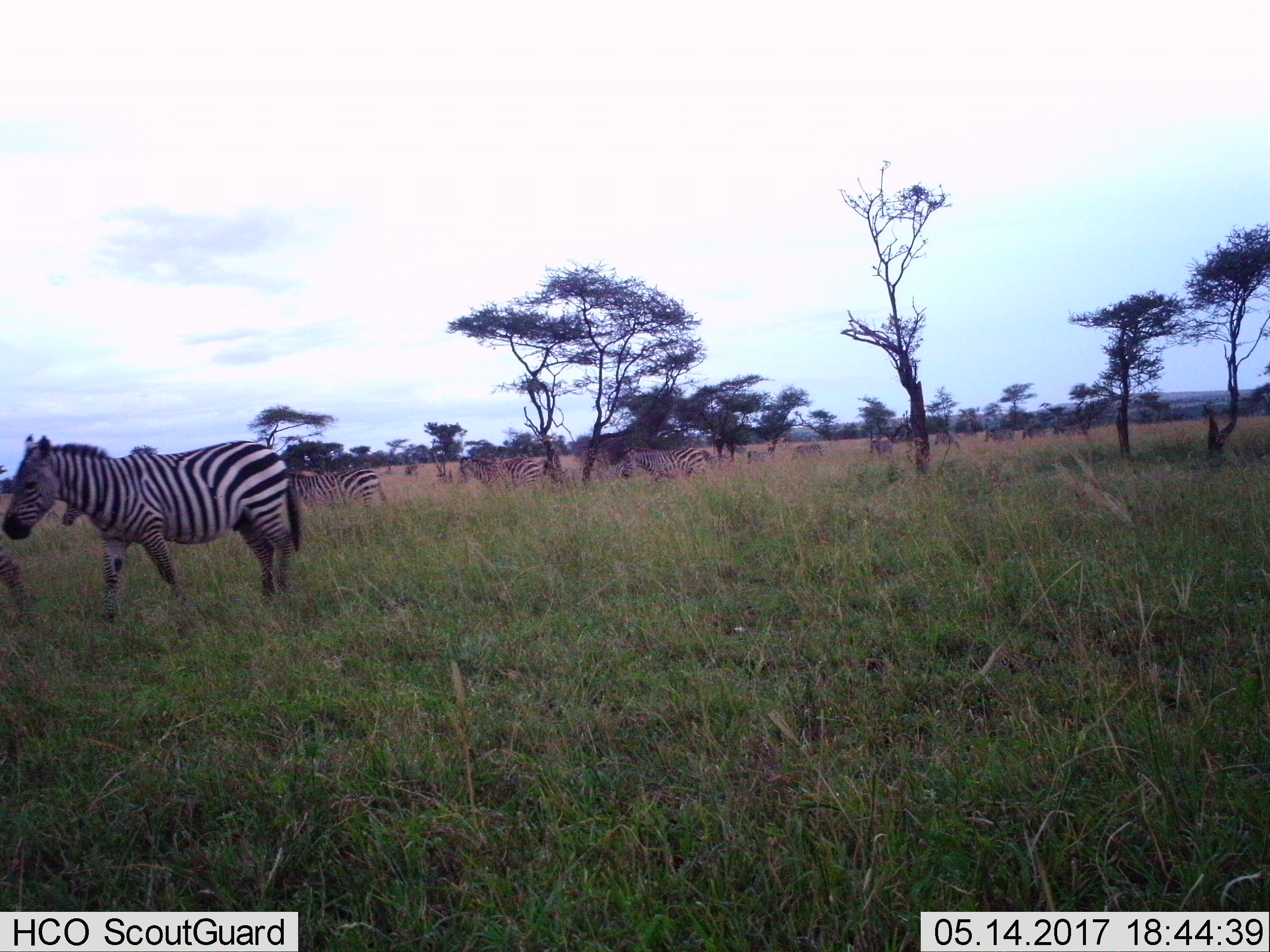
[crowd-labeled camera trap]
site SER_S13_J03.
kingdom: Animalia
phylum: Chordata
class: Mammalia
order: Perissodactyla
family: Equidae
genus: Equus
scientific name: Equus quagga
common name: plains zebra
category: zebraplains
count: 11-50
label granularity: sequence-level